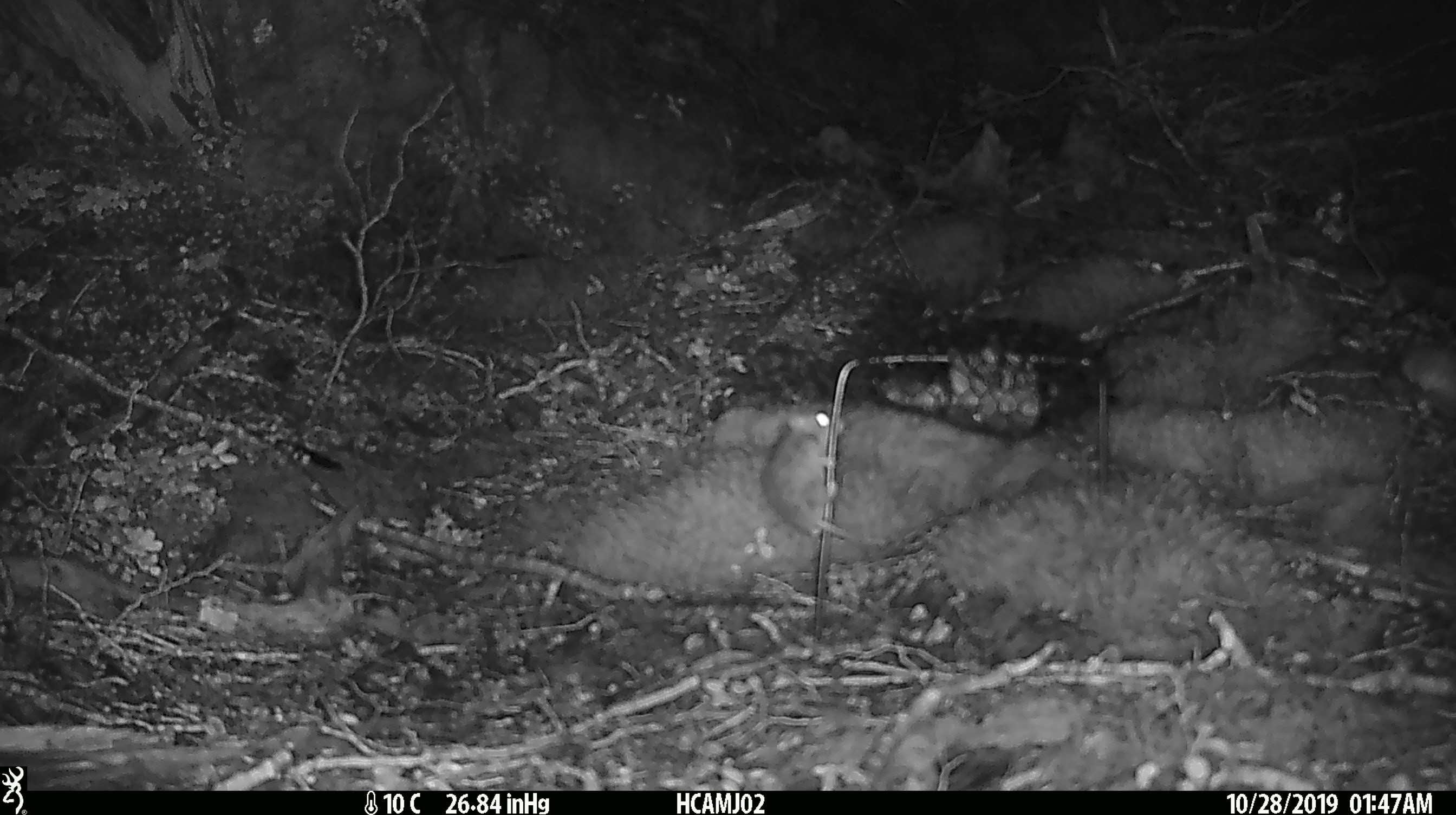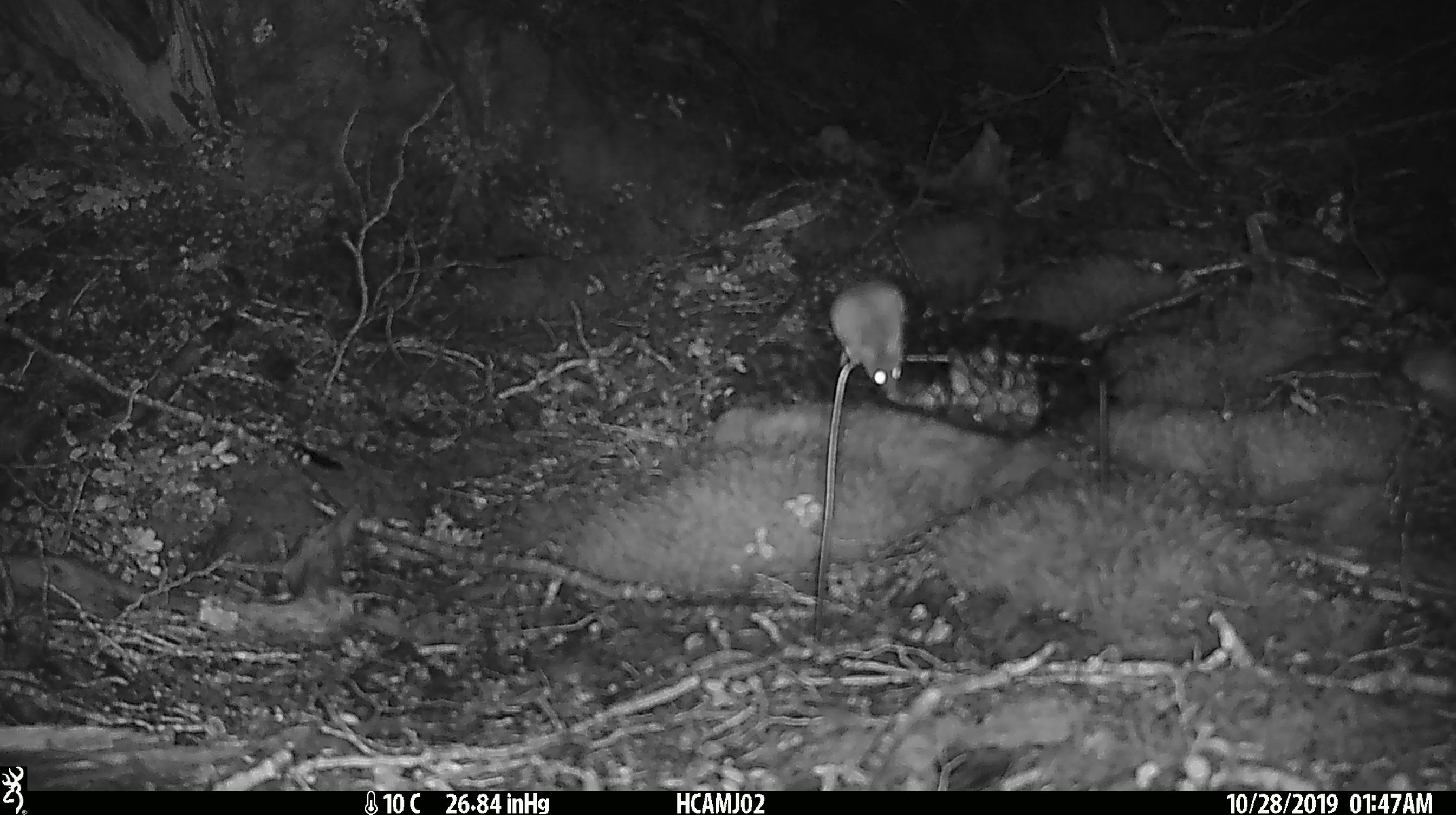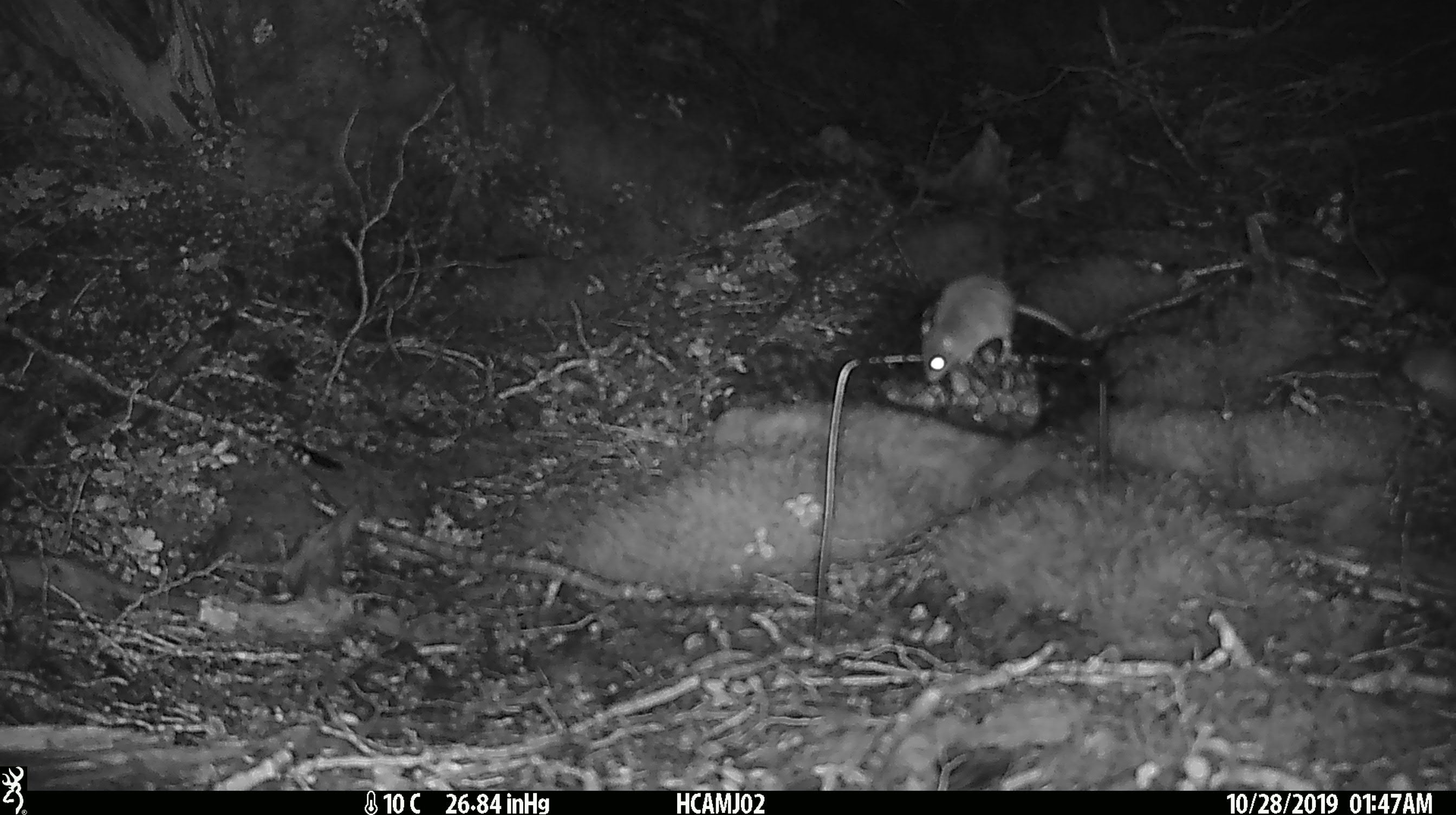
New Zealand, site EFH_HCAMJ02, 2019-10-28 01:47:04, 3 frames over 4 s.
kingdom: Animalia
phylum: Chordata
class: Mammalia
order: Rodentia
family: Muridae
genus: Mus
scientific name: Mus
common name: mouse